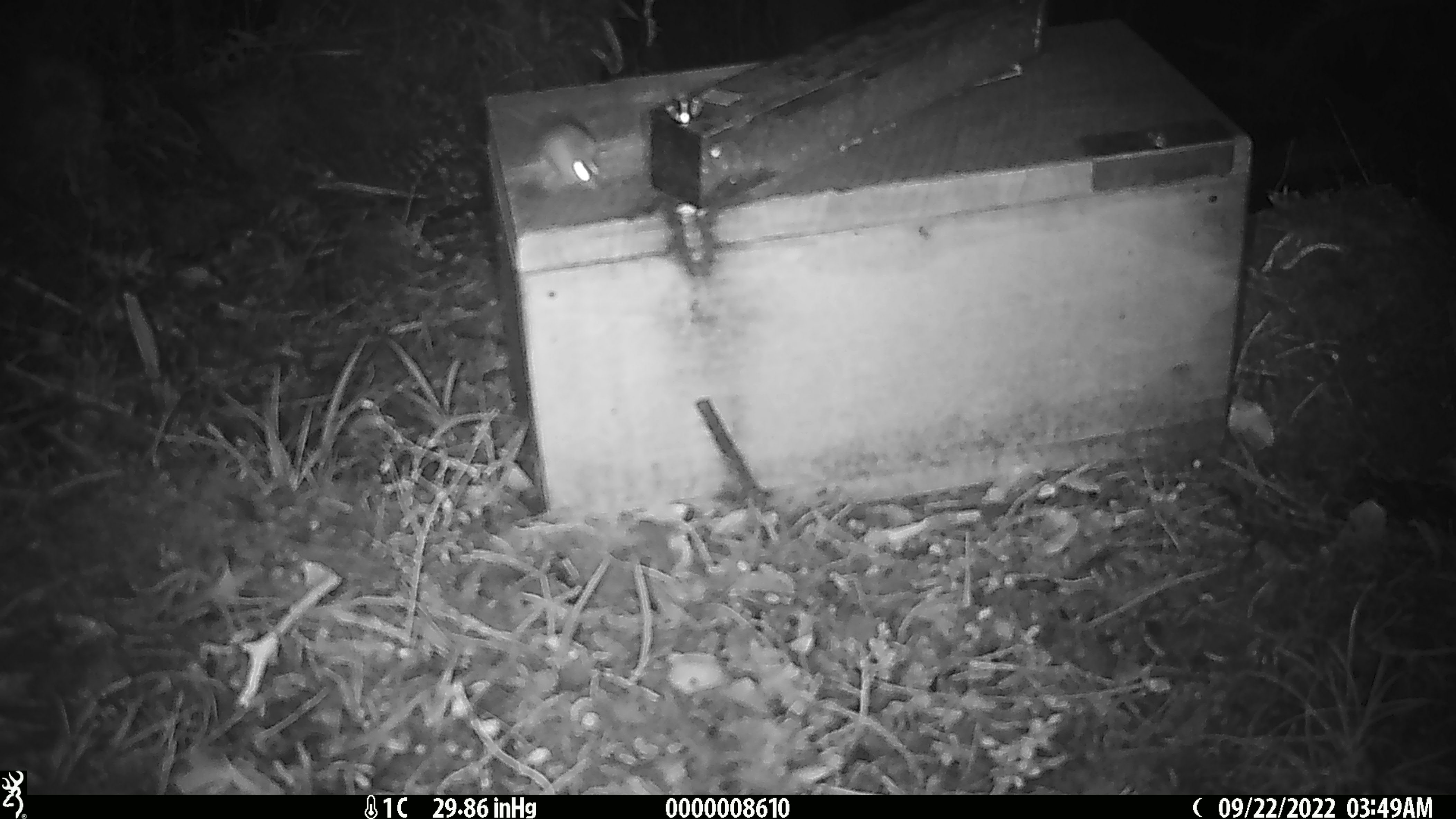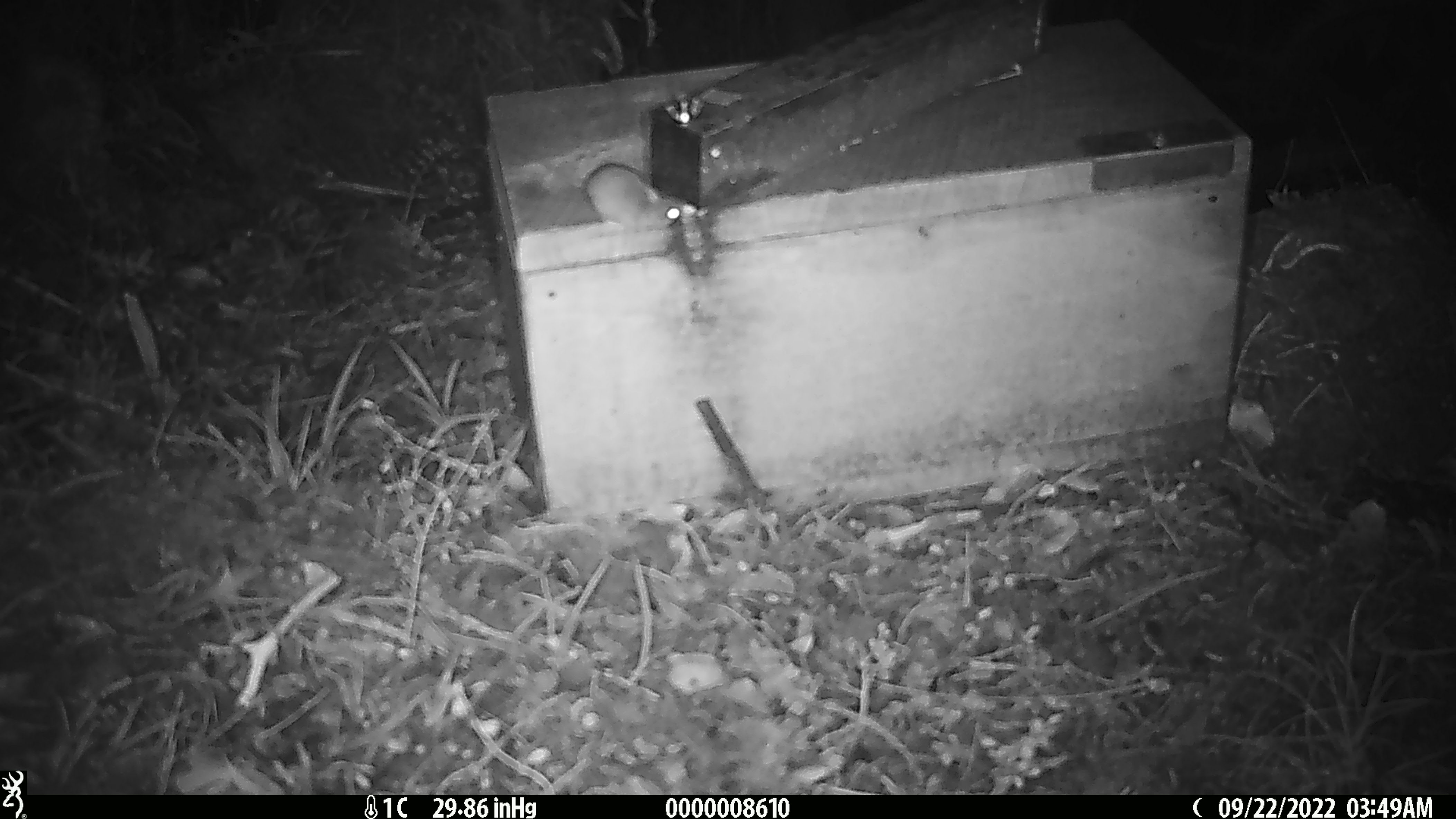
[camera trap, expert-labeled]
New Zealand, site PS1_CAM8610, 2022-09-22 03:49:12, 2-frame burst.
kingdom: Animalia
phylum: Chordata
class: Mammalia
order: Rodentia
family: Muridae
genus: Mus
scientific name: Mus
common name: mouse